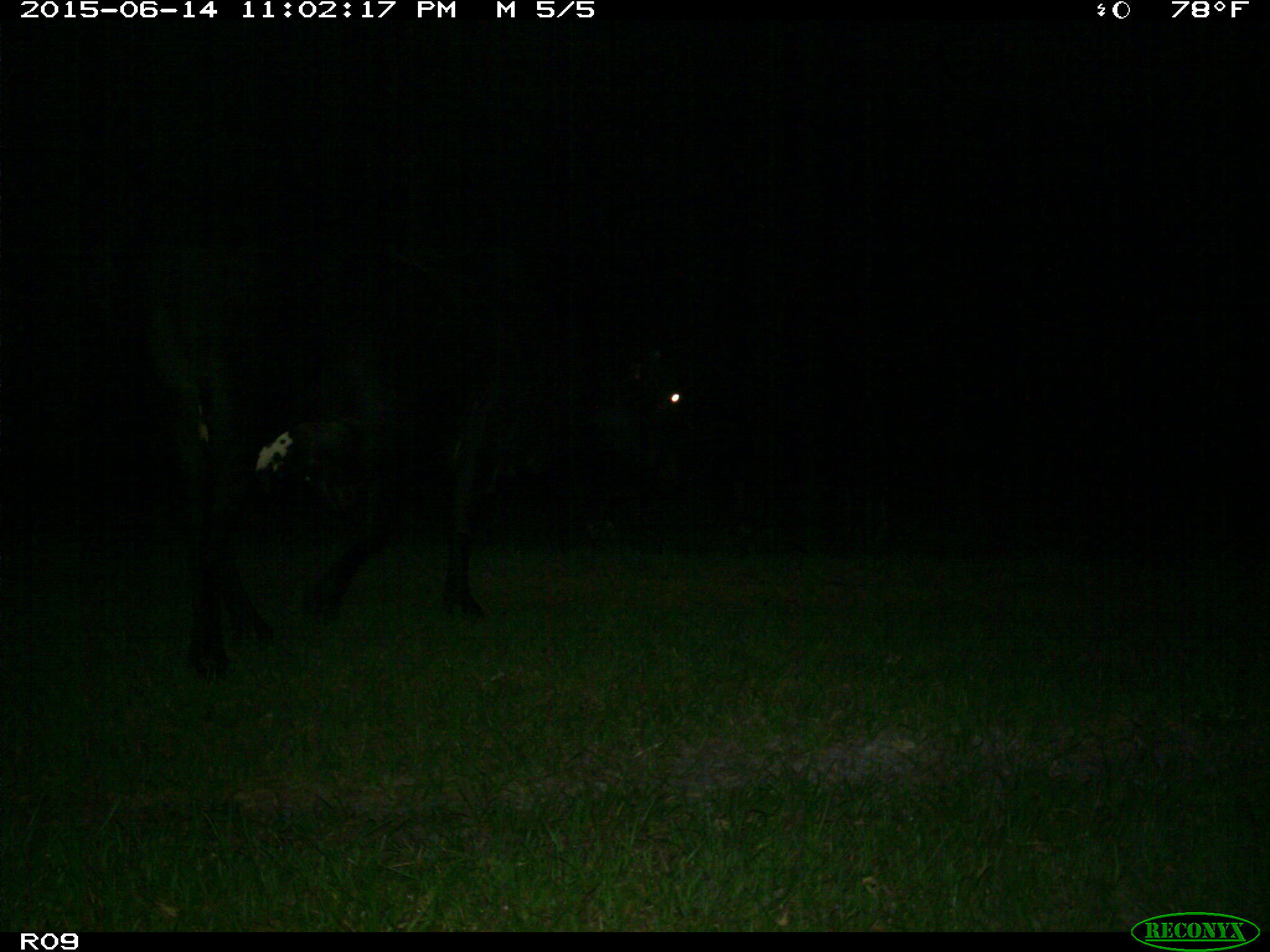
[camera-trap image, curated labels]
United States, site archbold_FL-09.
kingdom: Animalia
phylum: Chordata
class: Mammalia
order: Artiodactyla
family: Bovidae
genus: Bos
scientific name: Bos taurus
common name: domestic cow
Bos taurus (domestic cow).